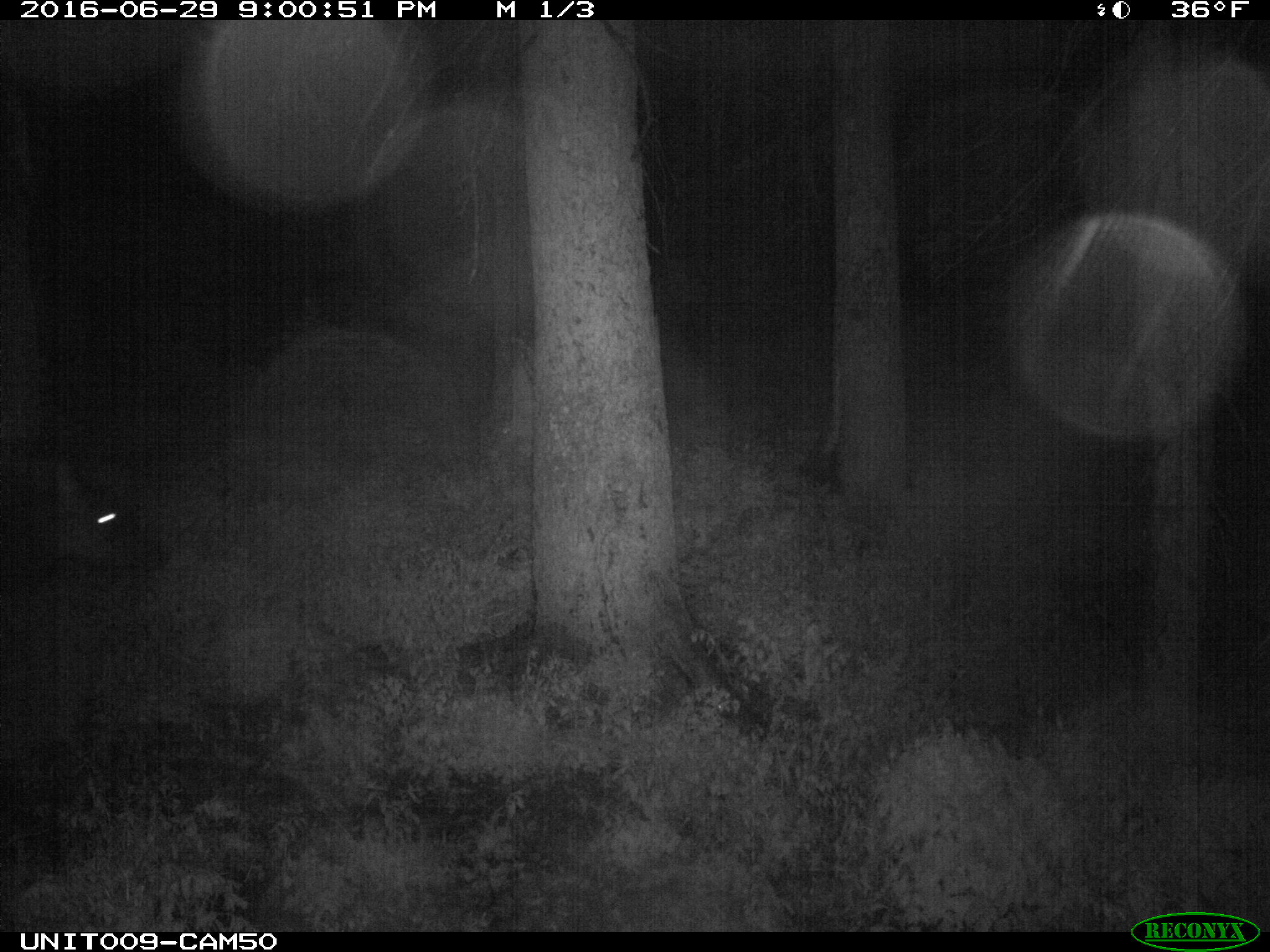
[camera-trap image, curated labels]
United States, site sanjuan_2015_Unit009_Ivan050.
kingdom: Animalia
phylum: Chordata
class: Mammalia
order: Artiodactyla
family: Cervidae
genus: Cervus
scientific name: Cervus elaphus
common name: red deer